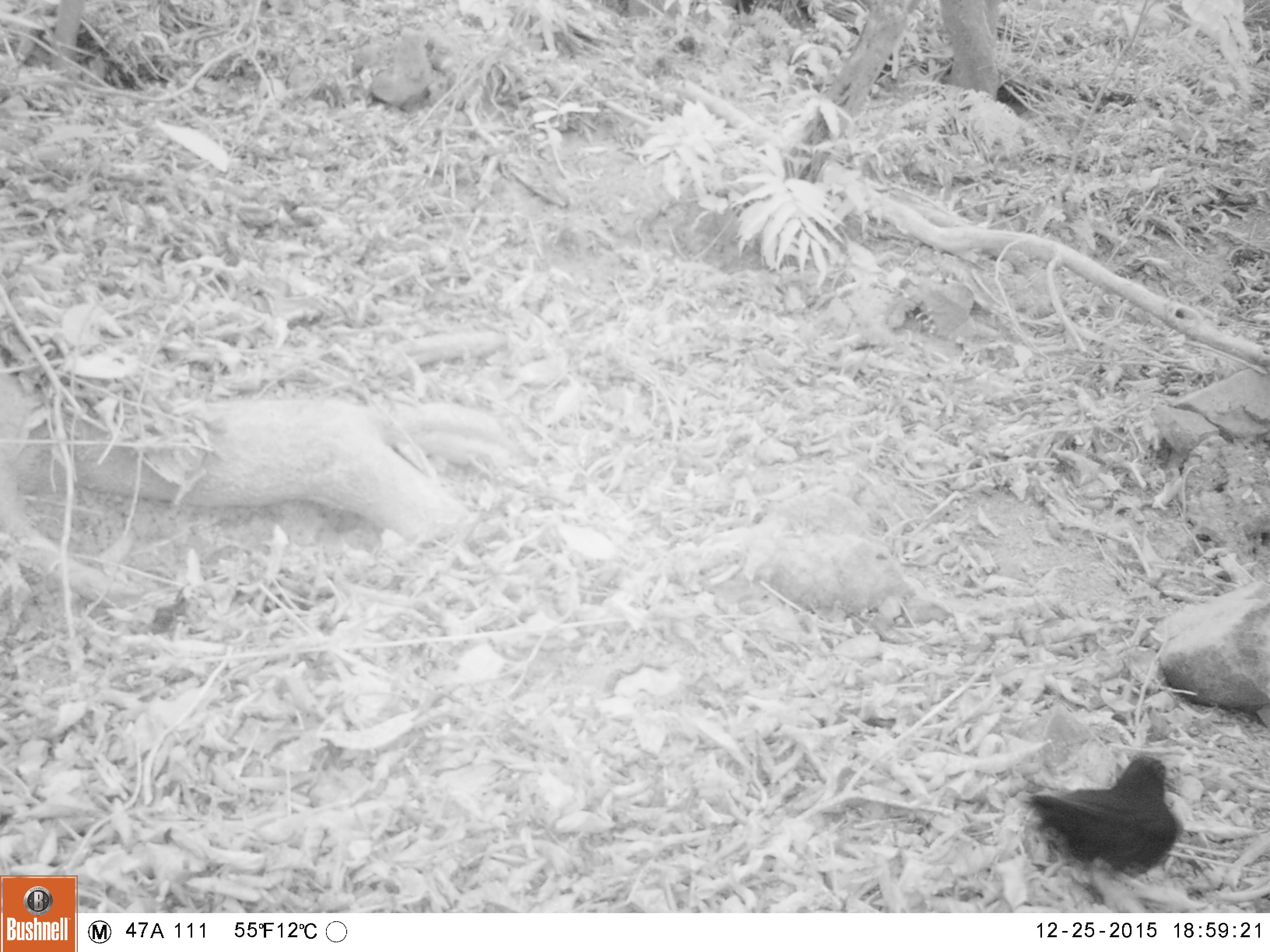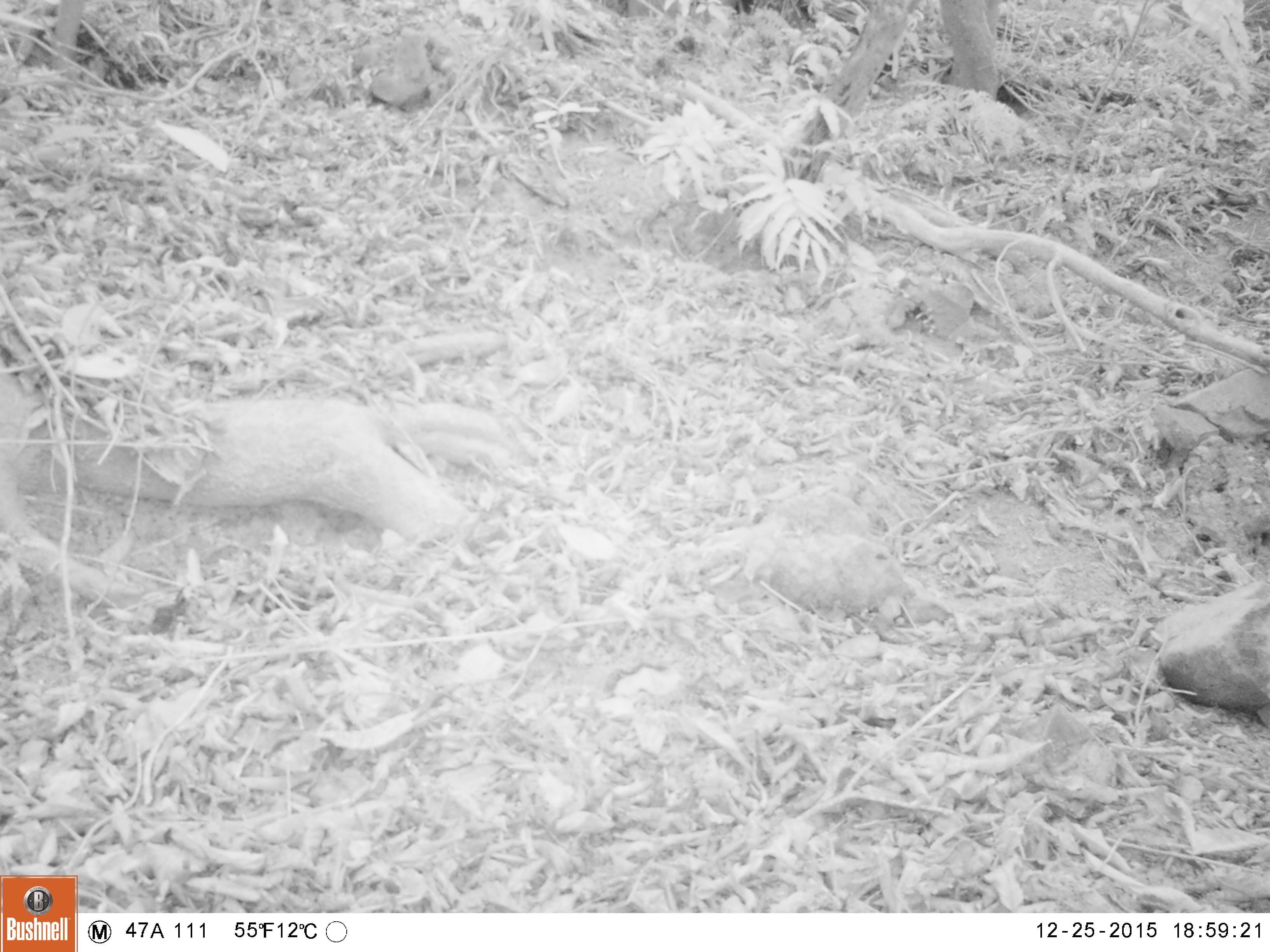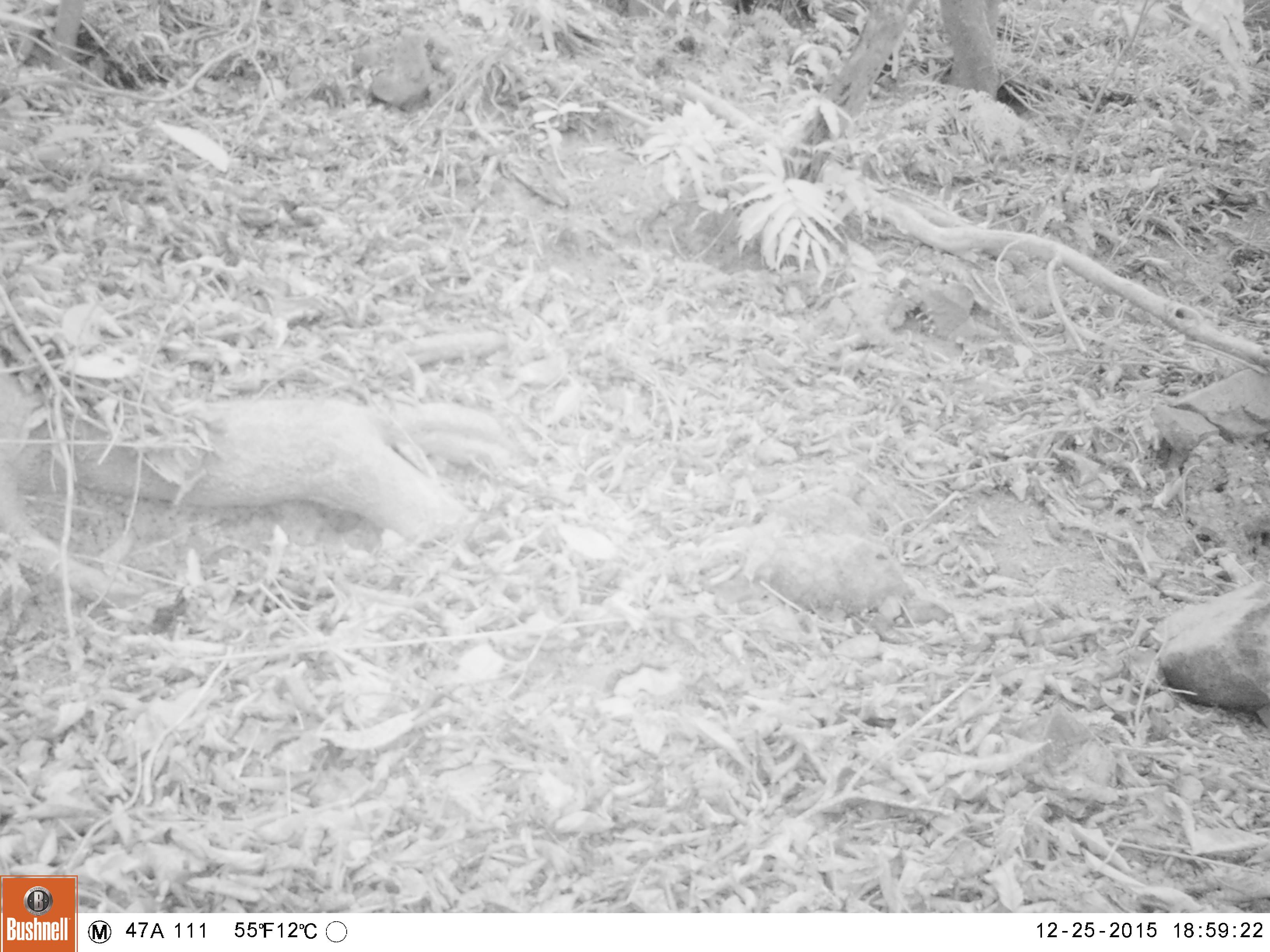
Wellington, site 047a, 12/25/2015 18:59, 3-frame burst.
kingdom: Animalia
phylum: Chordata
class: Aves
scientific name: Aves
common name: bird